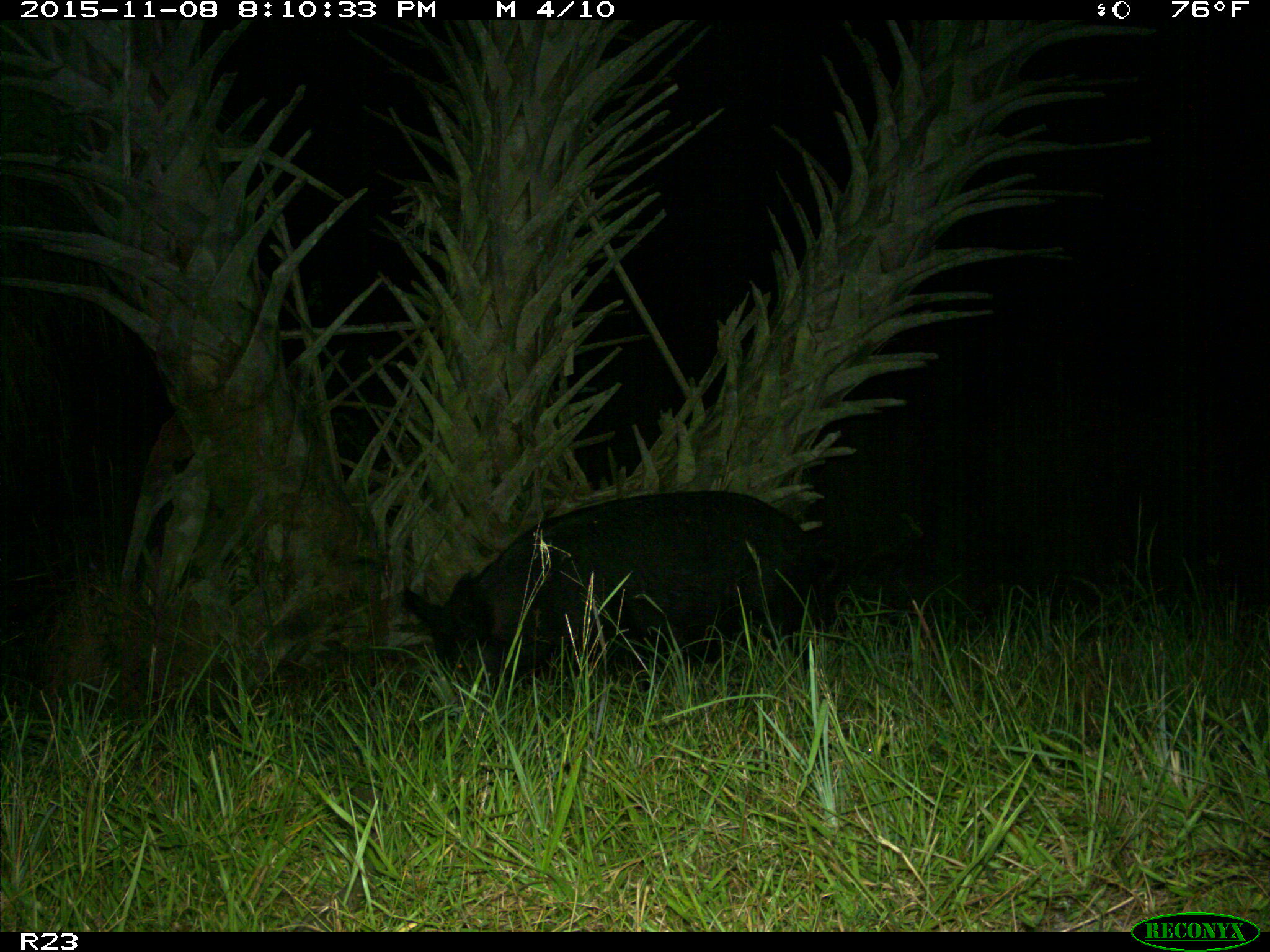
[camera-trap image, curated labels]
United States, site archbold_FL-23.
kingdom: Animalia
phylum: Chordata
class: Mammalia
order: Artiodactyla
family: Suidae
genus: Sus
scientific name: Sus scrofa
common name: wild boar